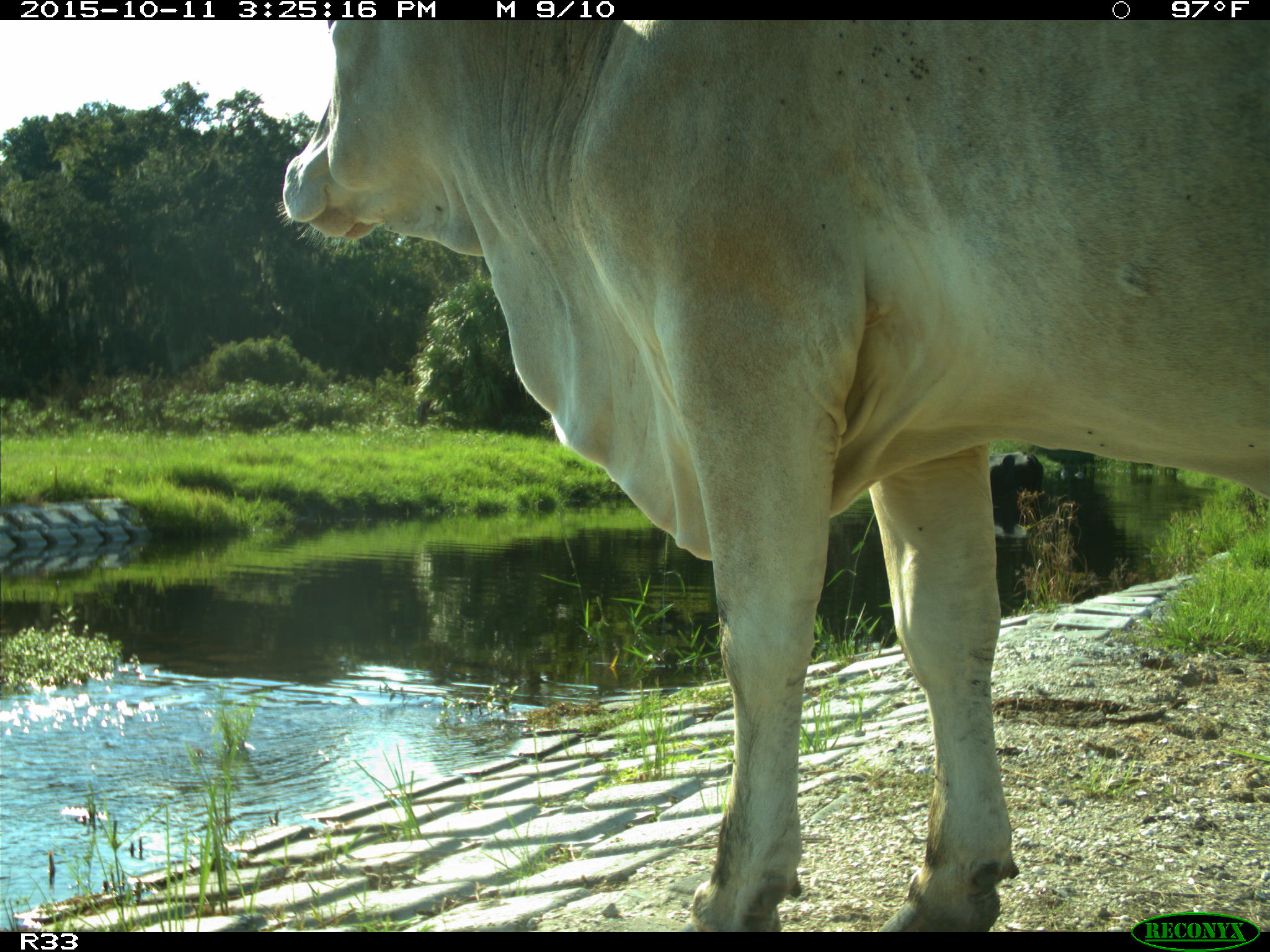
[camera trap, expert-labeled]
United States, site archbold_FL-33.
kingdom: Animalia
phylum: Chordata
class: Mammalia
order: Artiodactyla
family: Bovidae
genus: Bos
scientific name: Bos taurus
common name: domestic cow